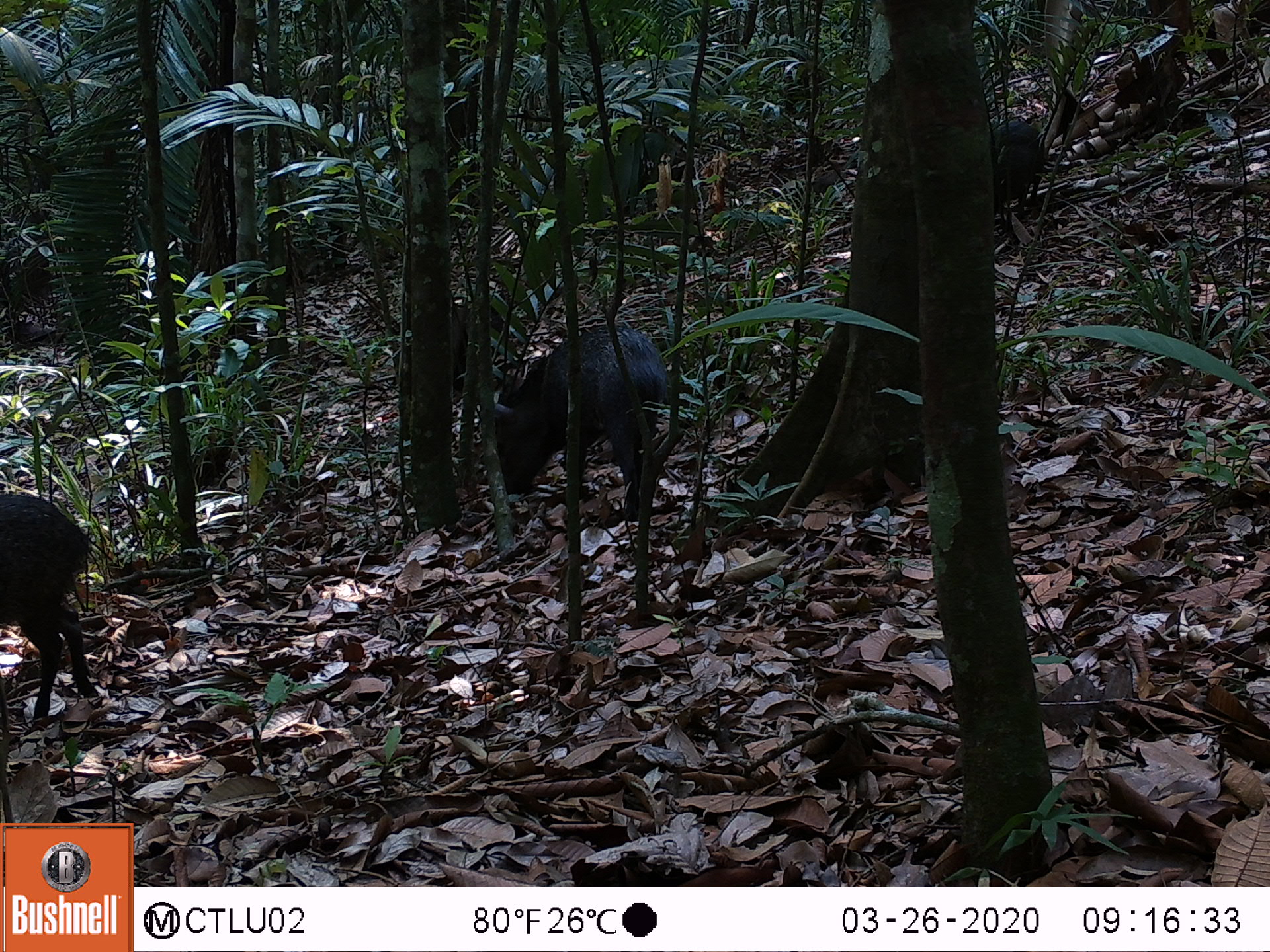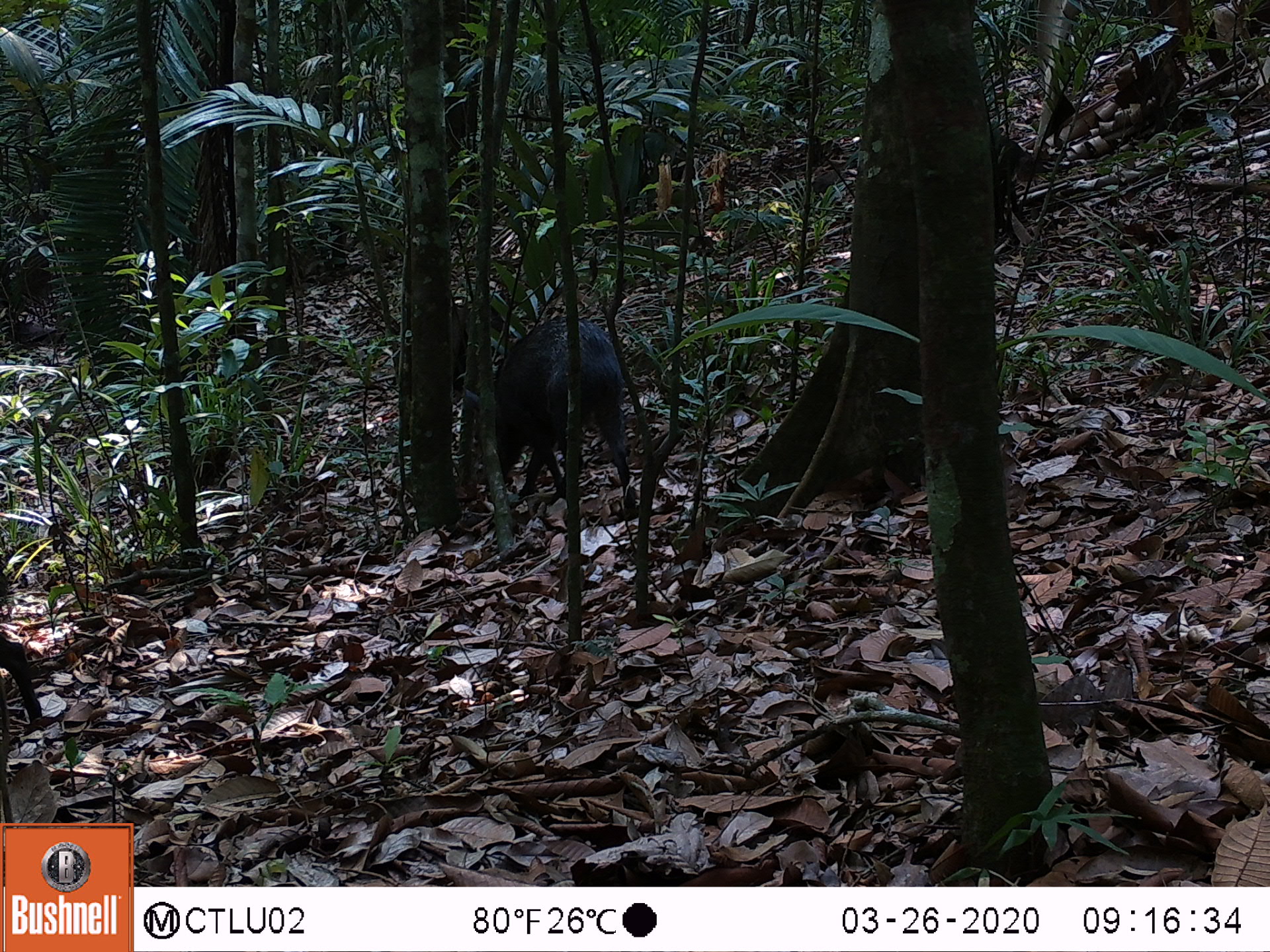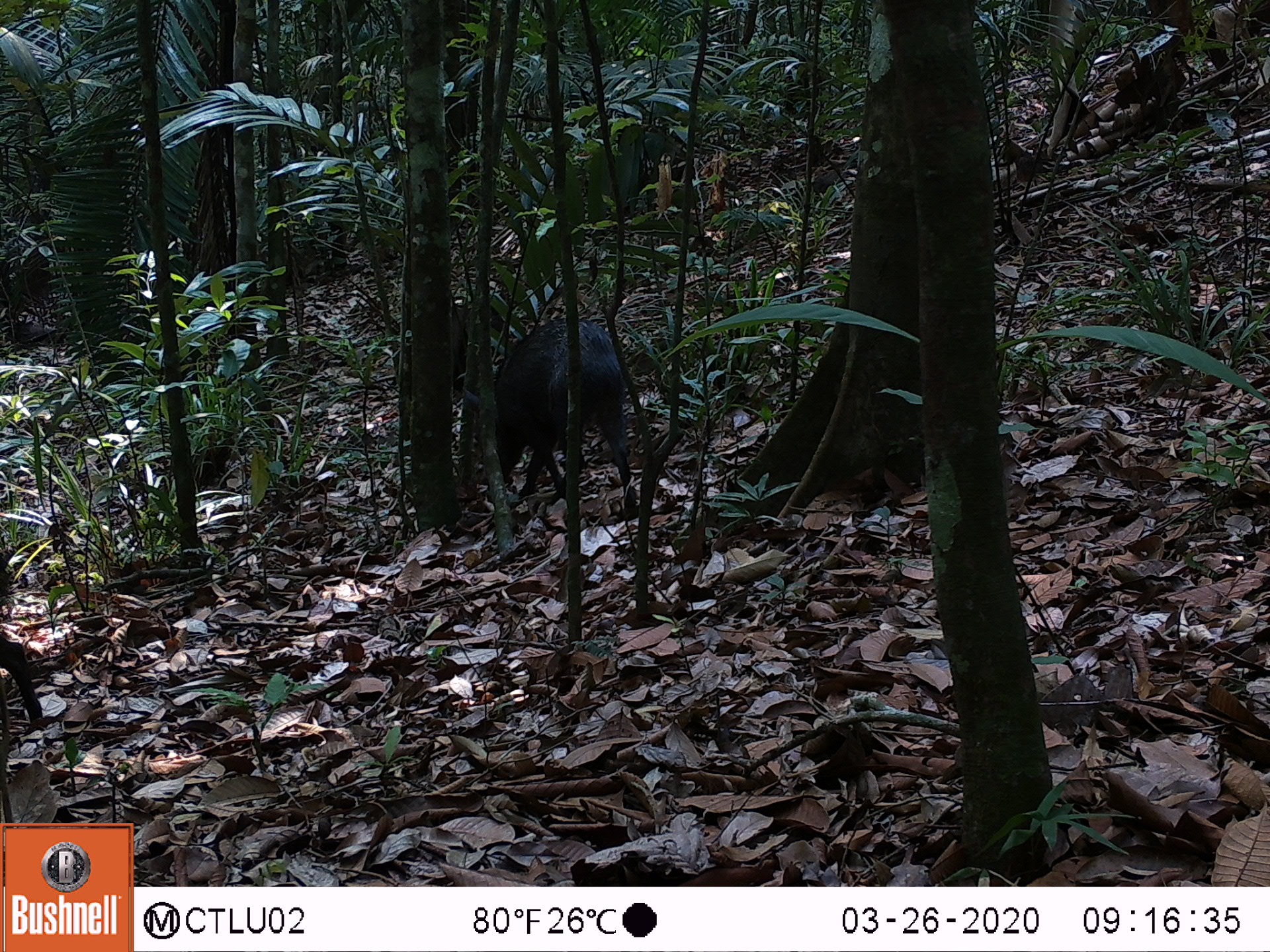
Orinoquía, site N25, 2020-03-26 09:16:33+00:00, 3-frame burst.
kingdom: Animalia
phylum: Chordata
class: Mammalia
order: Artiodactyla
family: Tayassuidae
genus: Pecari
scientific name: Pecari tajacu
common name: collared peccary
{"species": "collared peccary (Pecari tajacu)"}